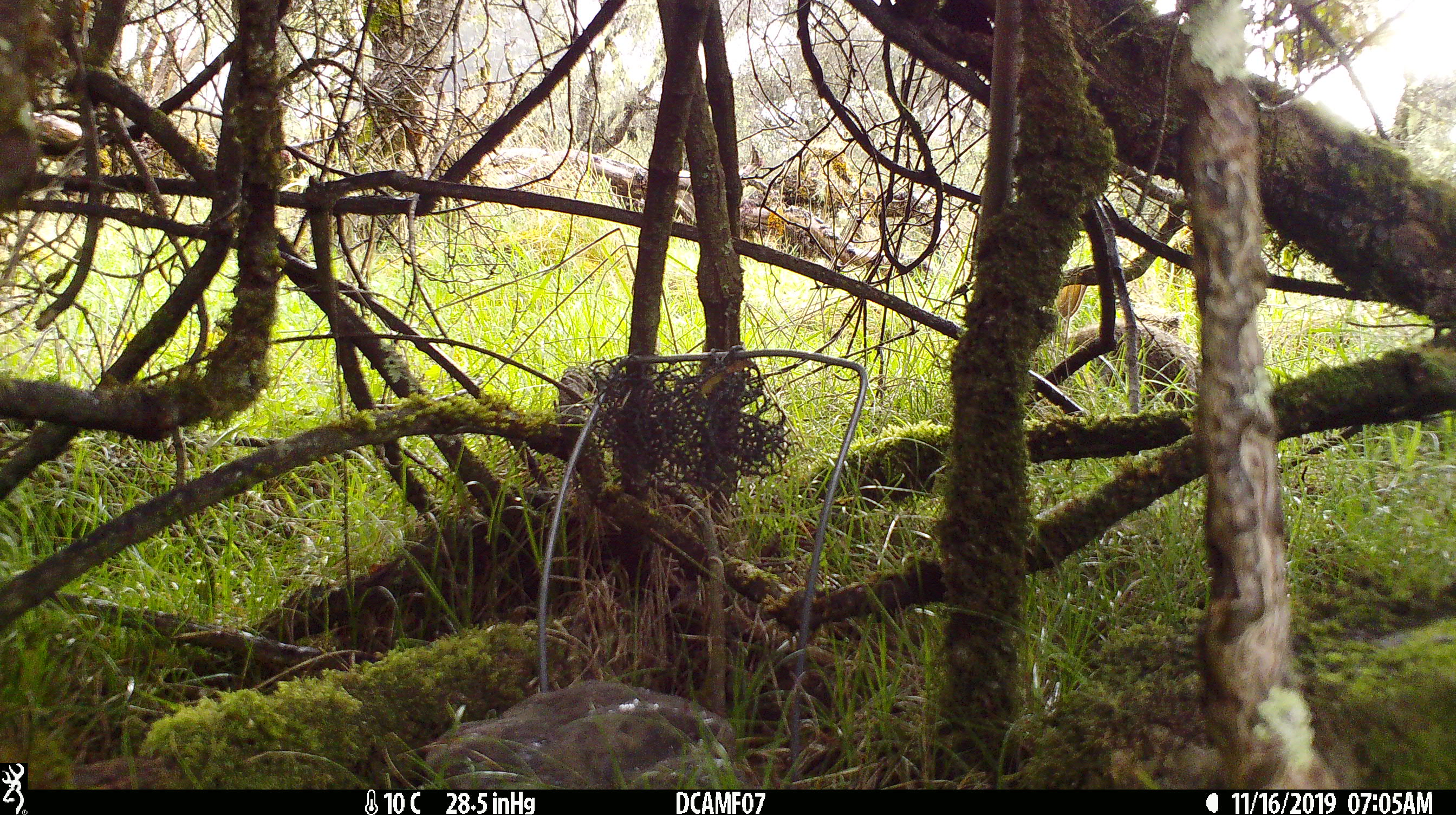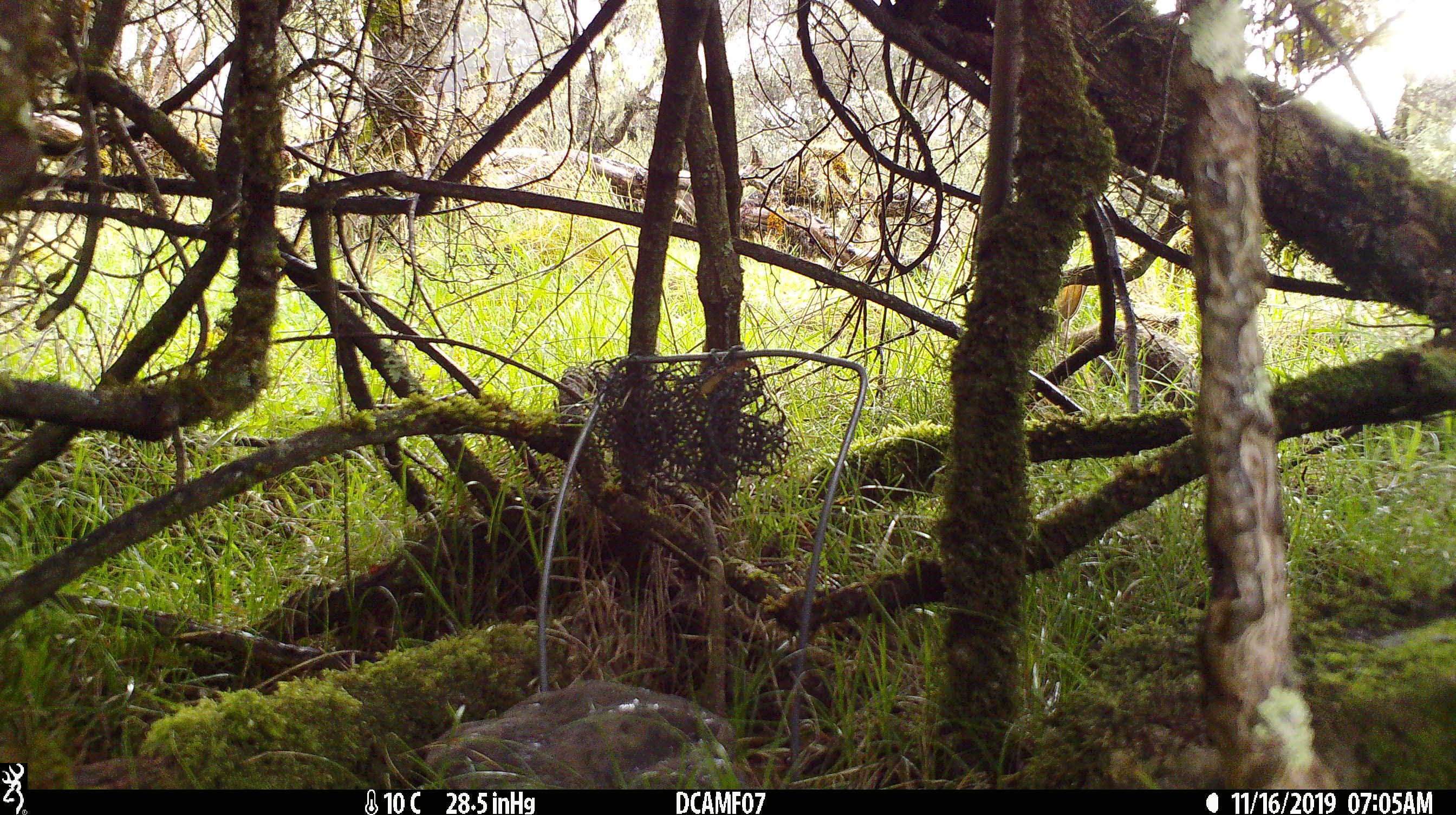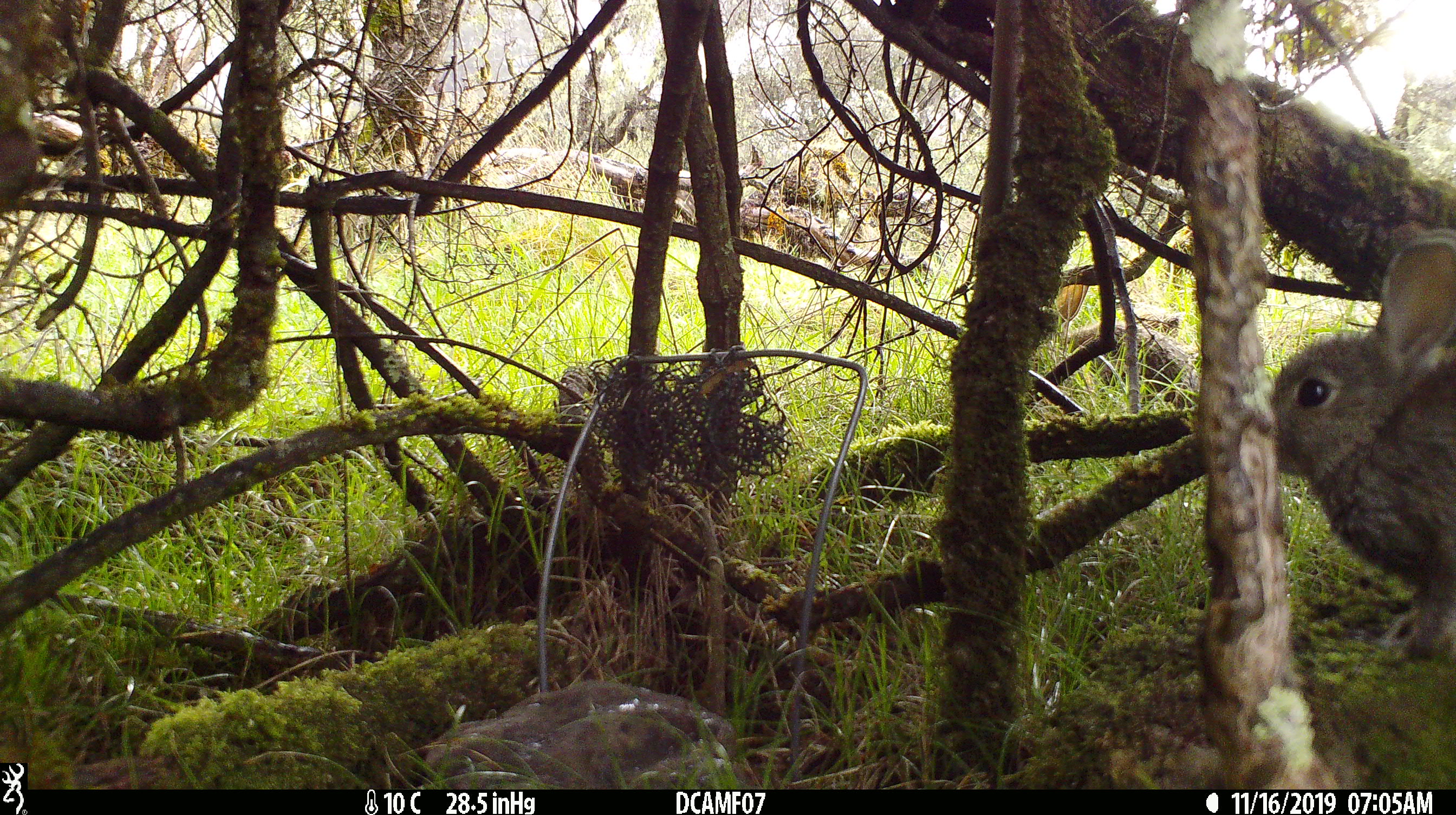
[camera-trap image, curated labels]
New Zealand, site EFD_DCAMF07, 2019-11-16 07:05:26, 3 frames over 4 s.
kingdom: Animalia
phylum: Chordata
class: Mammalia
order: Lagomorpha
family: Leporidae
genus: Oryctolagus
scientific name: Oryctolagus cuniculus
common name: european rabbit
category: rabbit